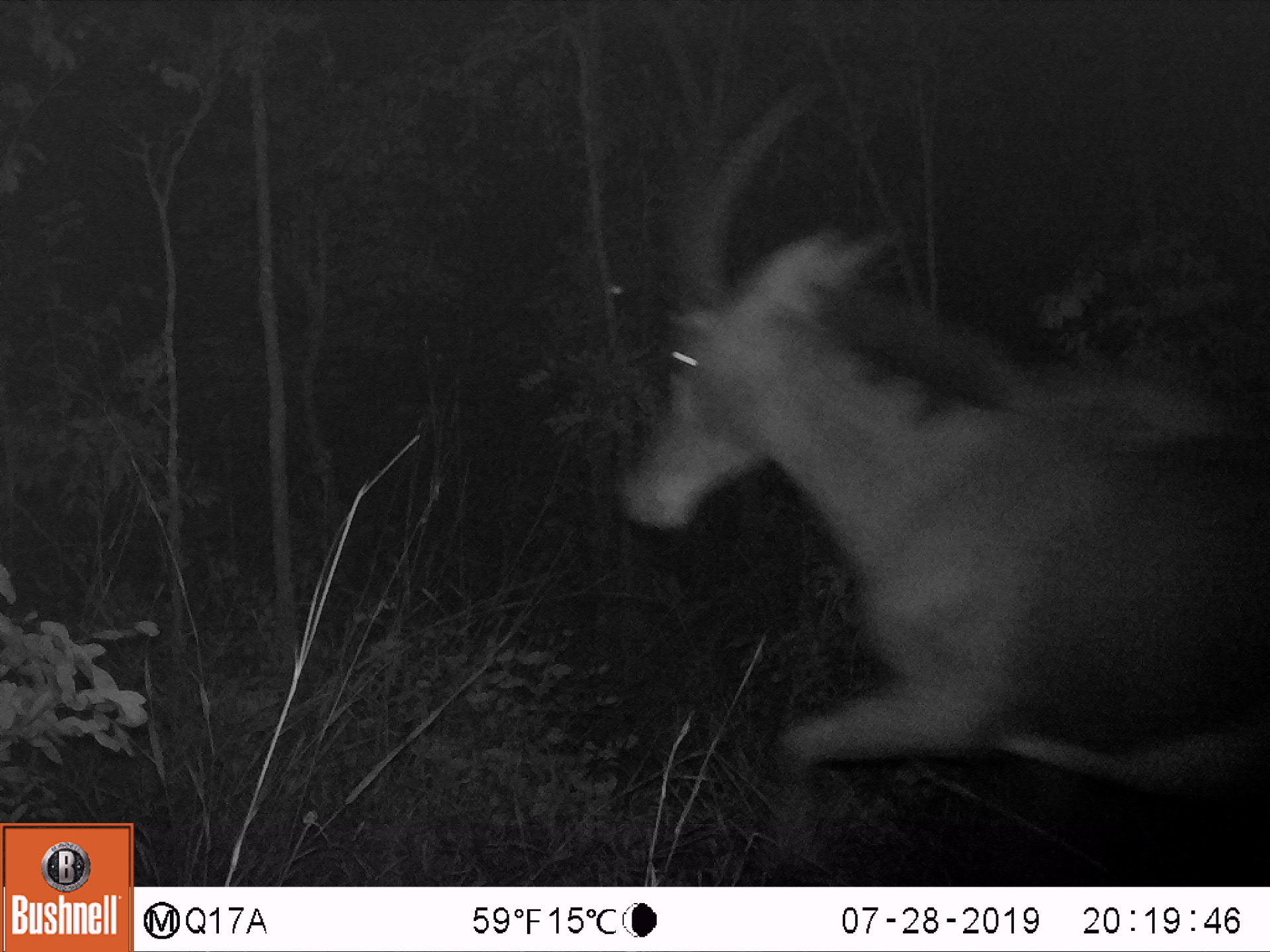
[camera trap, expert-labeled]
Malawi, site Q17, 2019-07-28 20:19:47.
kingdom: Animalia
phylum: Chordata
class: Mammalia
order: Artiodactyla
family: Bovidae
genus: Hippotragus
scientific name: Hippotragus niger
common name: sable antelope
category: sable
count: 1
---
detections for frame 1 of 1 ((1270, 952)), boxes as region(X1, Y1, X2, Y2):
sable: region(636, 72, 1266, 880)